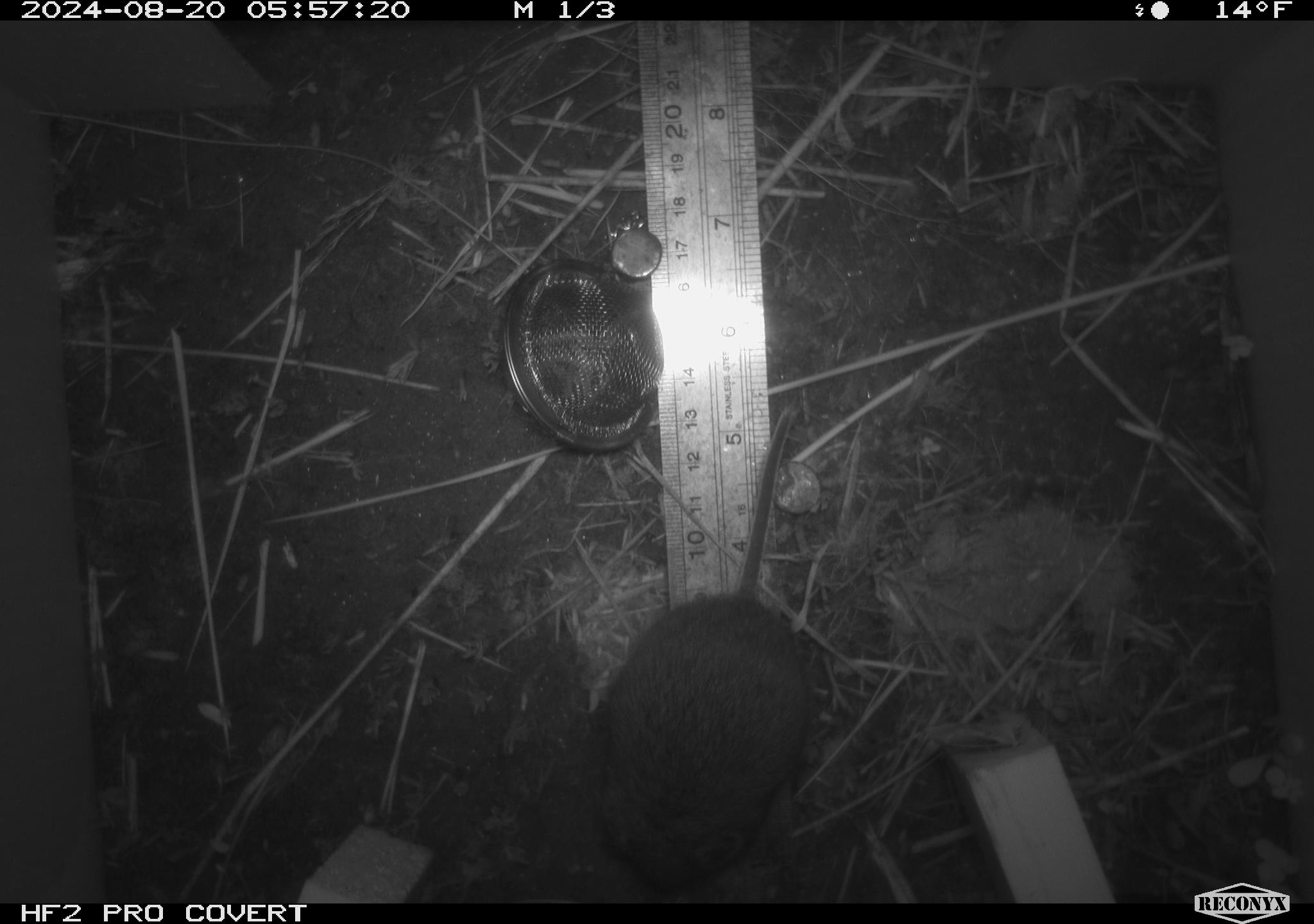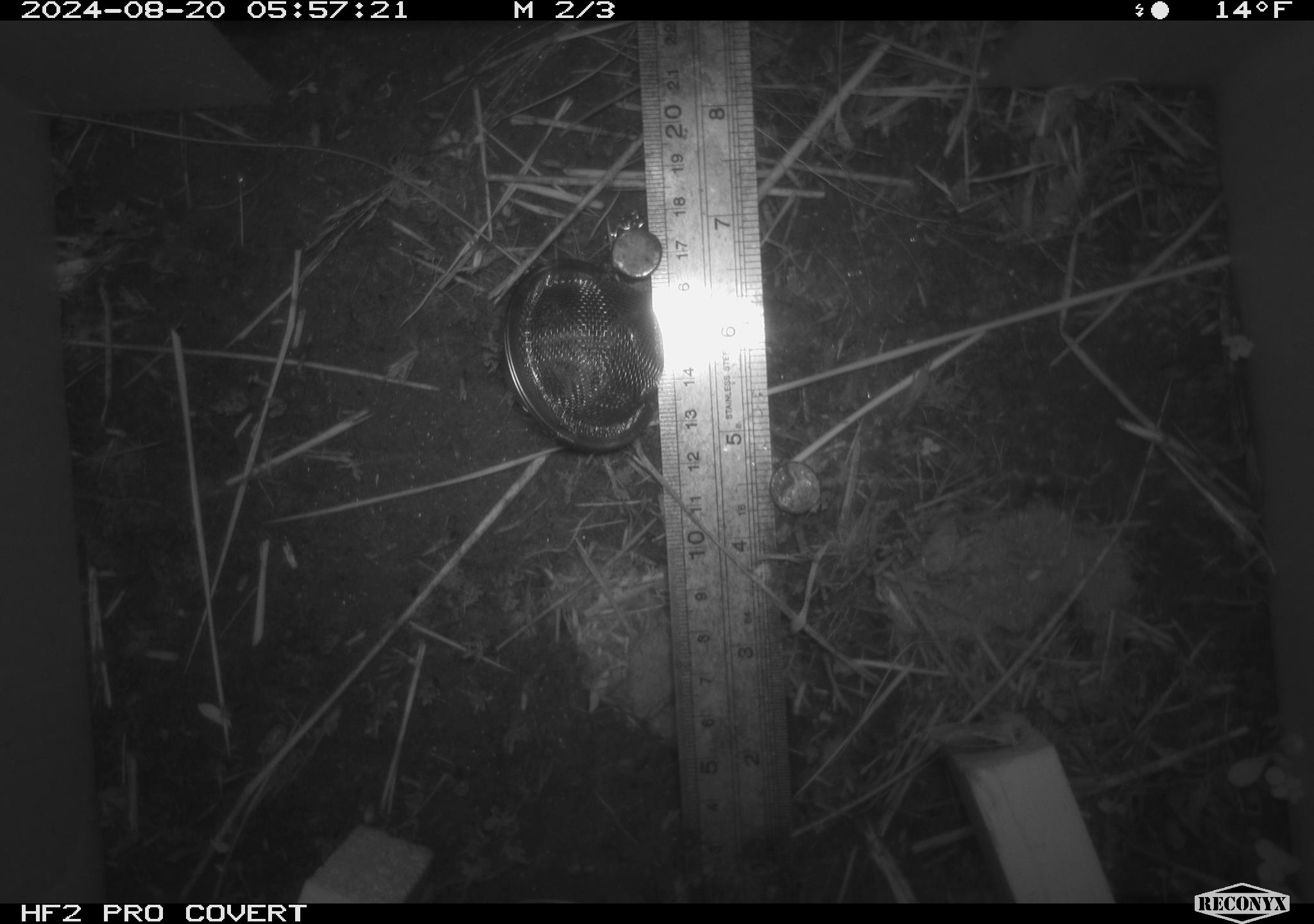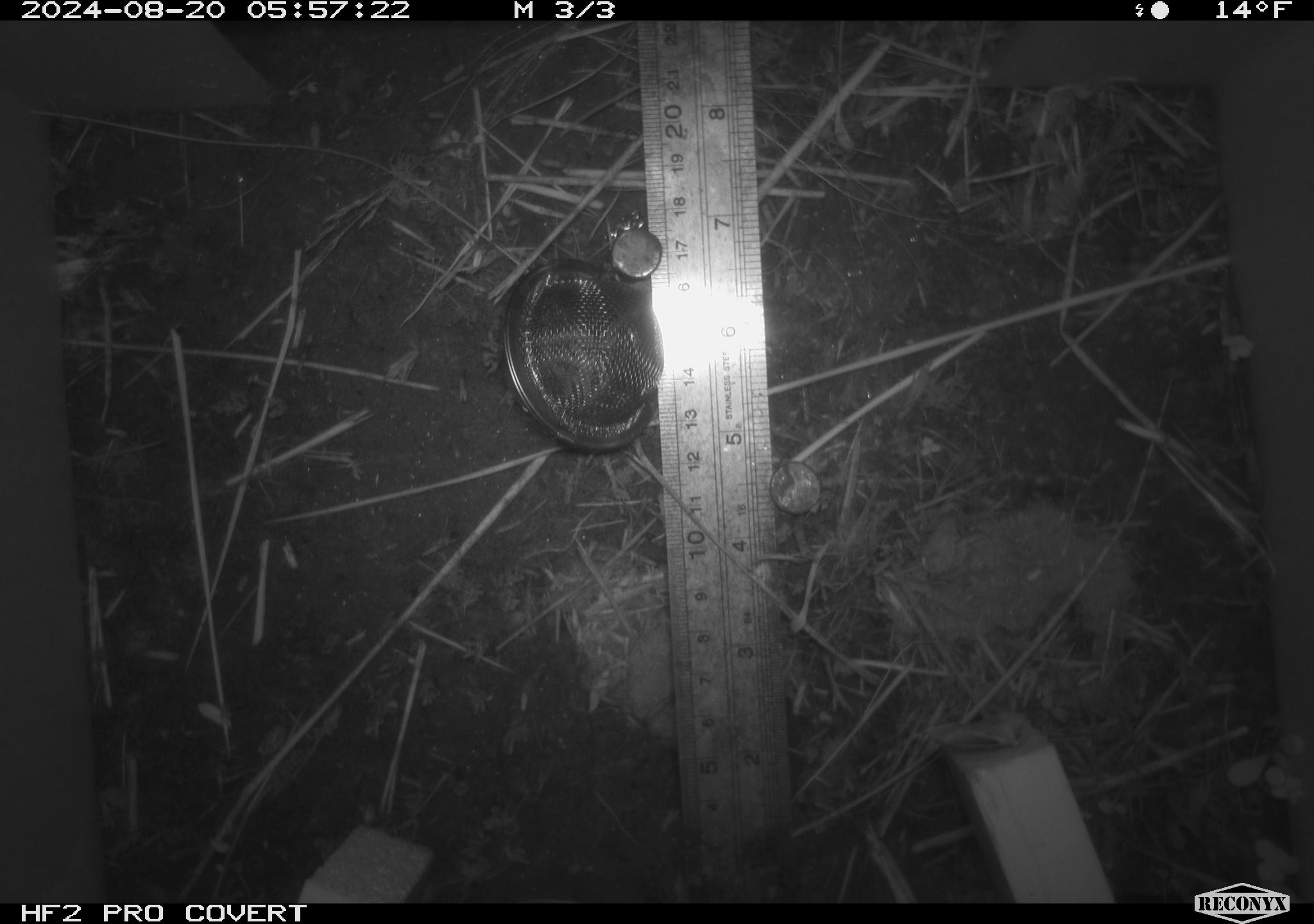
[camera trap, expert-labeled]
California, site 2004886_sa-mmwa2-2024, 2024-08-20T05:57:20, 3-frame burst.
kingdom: Animalia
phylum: Chordata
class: Mammalia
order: Rodentia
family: Cricetidae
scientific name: Arvicolinae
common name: voles, lemmings, and muskrats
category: arvicolinae subfamily